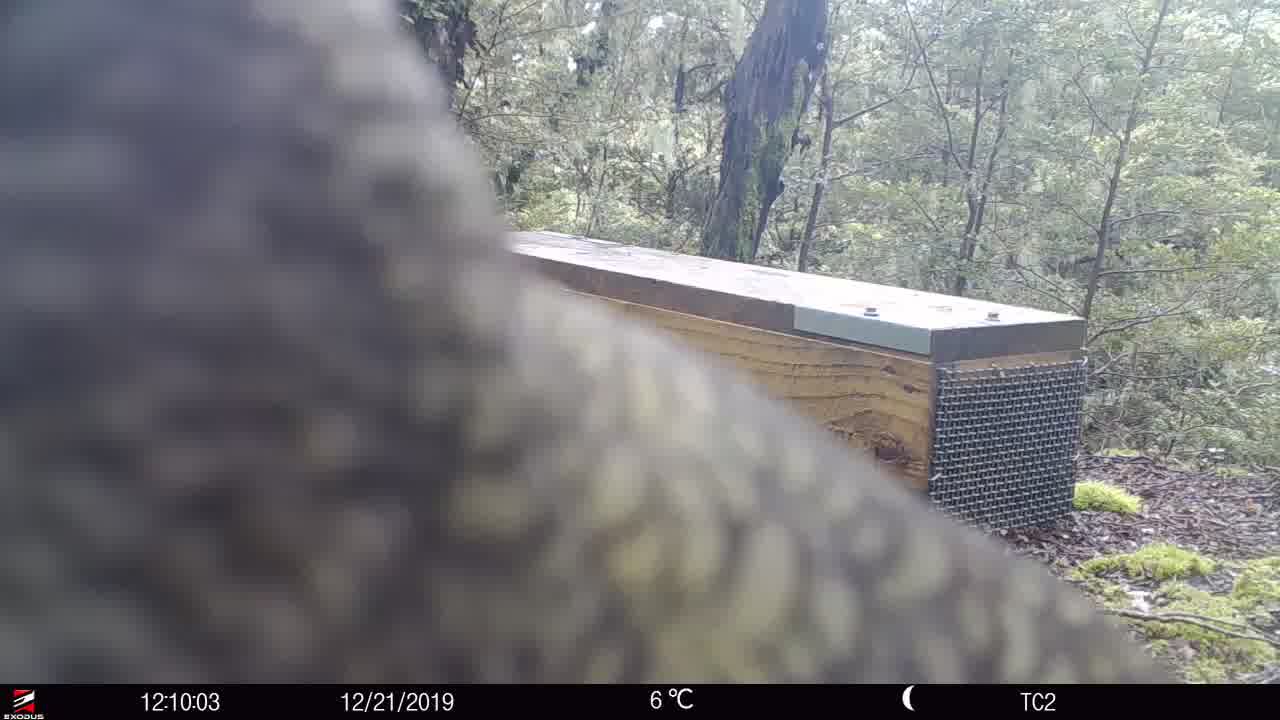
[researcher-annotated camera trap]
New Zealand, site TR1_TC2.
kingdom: Animalia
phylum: Chordata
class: Aves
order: Psittaciformes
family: Strigopidae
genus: Nestor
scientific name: Nestor notabilis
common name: kea